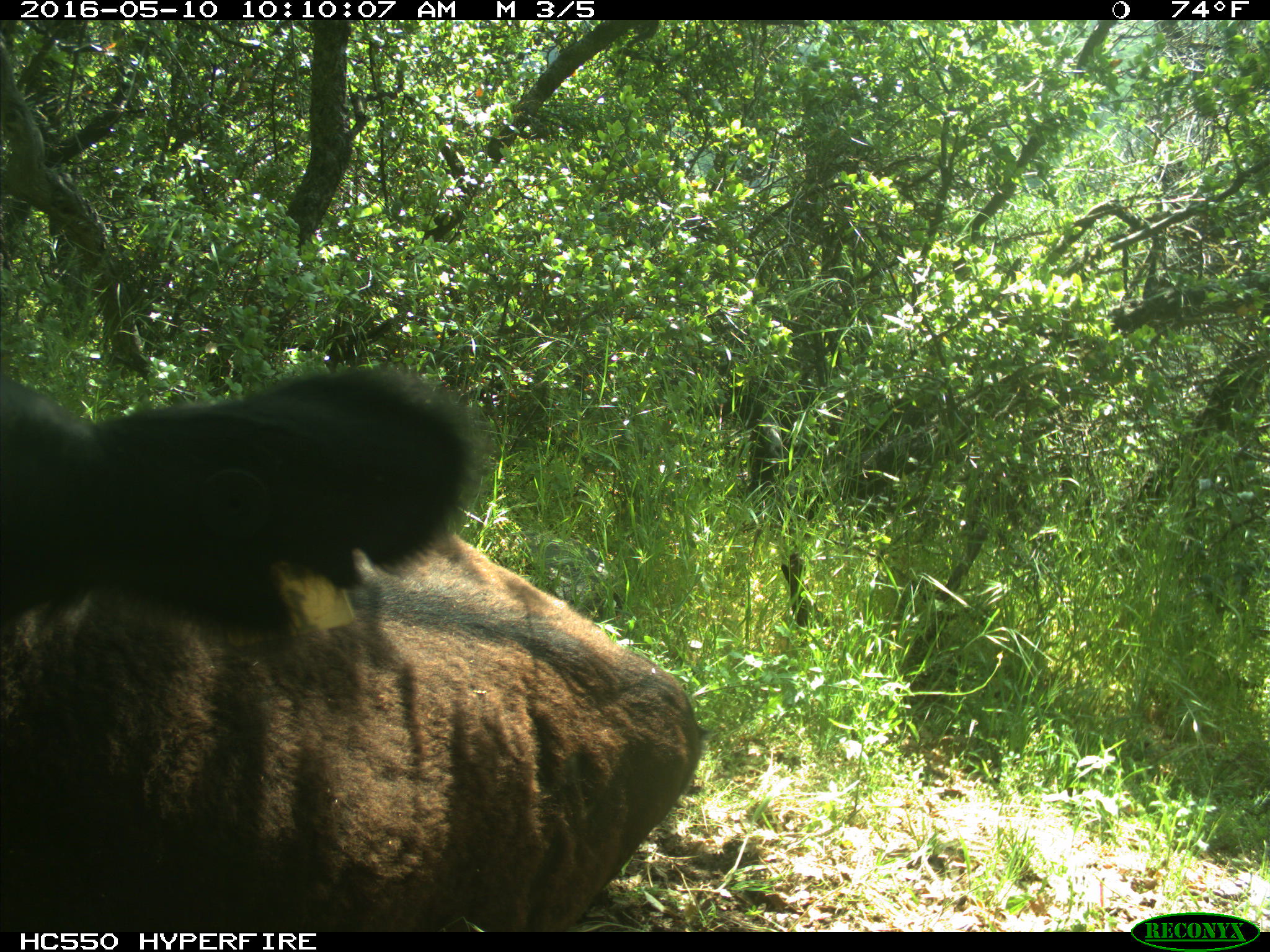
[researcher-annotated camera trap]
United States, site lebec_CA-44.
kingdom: Animalia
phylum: Chordata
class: Mammalia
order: Artiodactyla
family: Bovidae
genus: Bos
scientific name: Bos taurus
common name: domestic cow